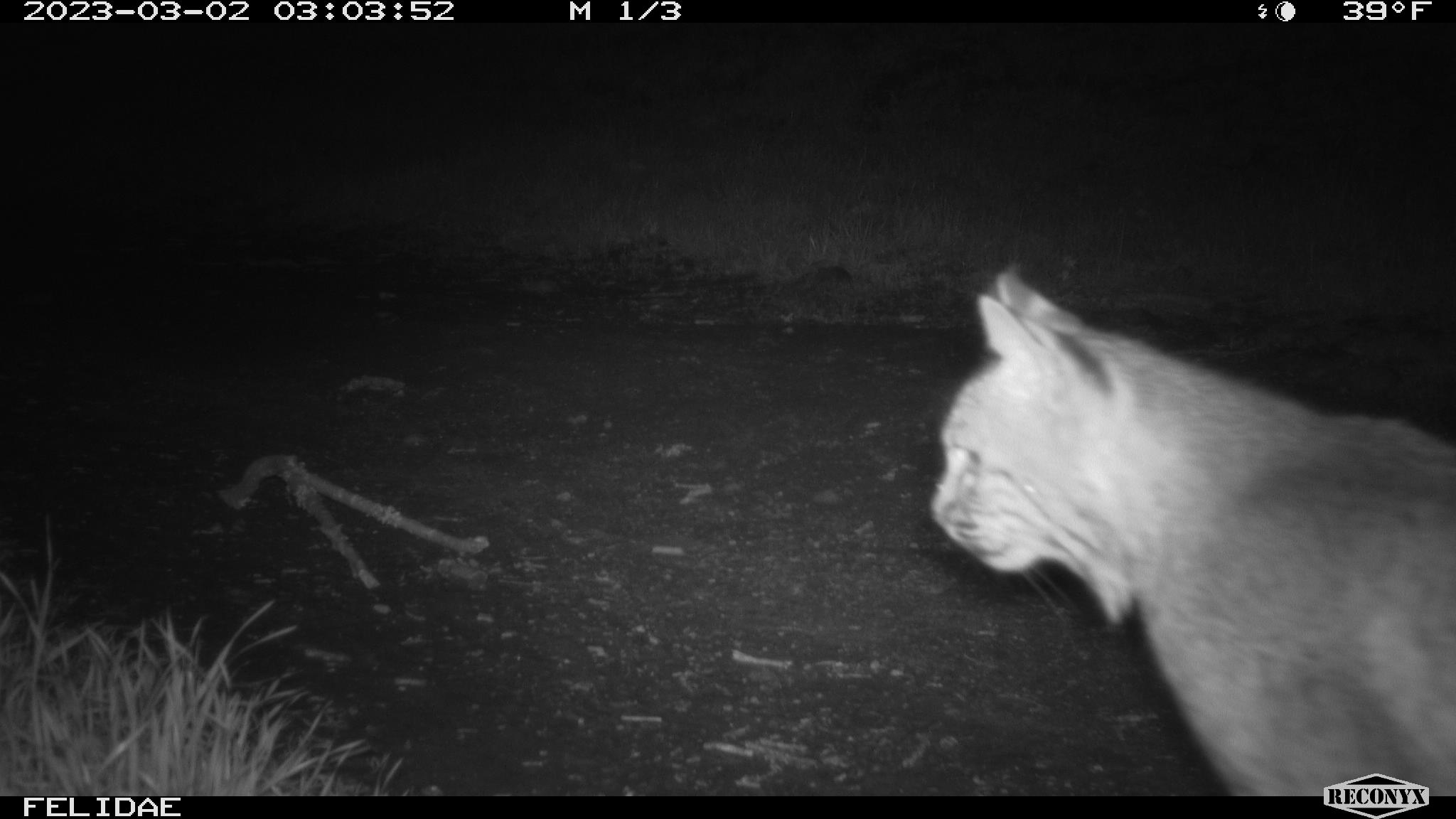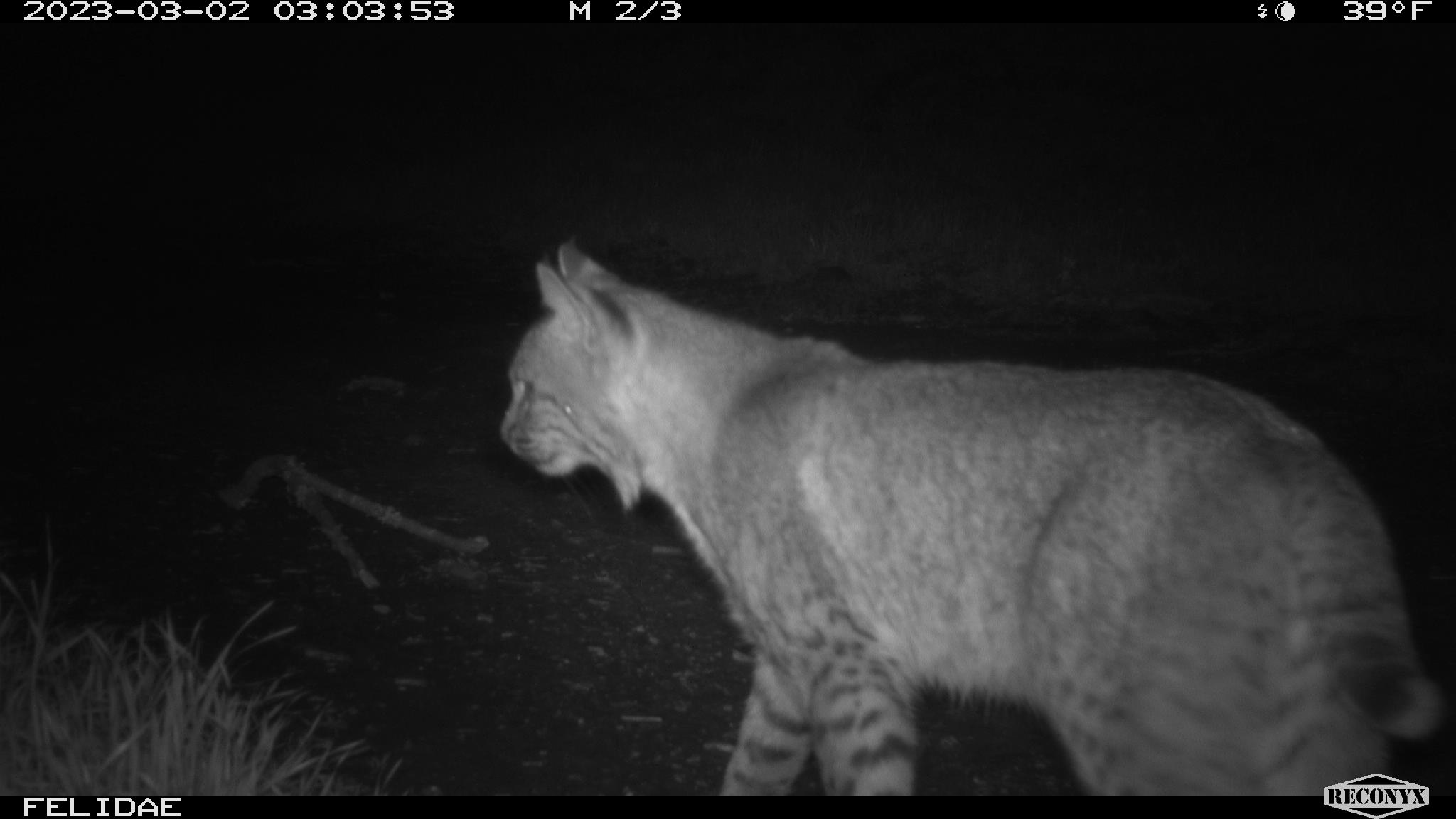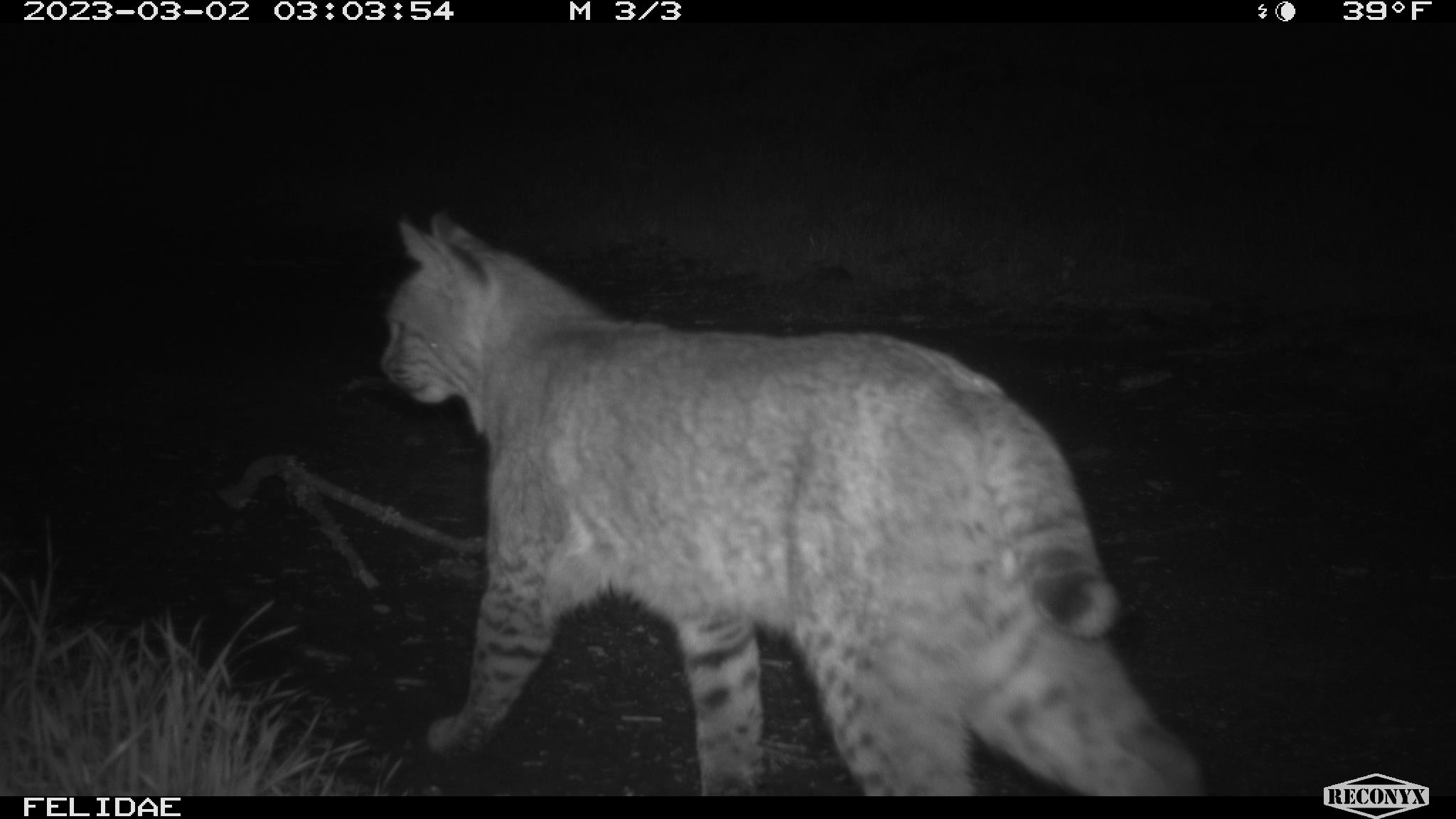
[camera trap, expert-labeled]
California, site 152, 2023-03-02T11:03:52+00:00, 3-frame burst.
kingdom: Animalia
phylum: Chordata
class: Mammalia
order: Carnivora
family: Felidae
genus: Lynx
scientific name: Lynx rufus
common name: bobcat